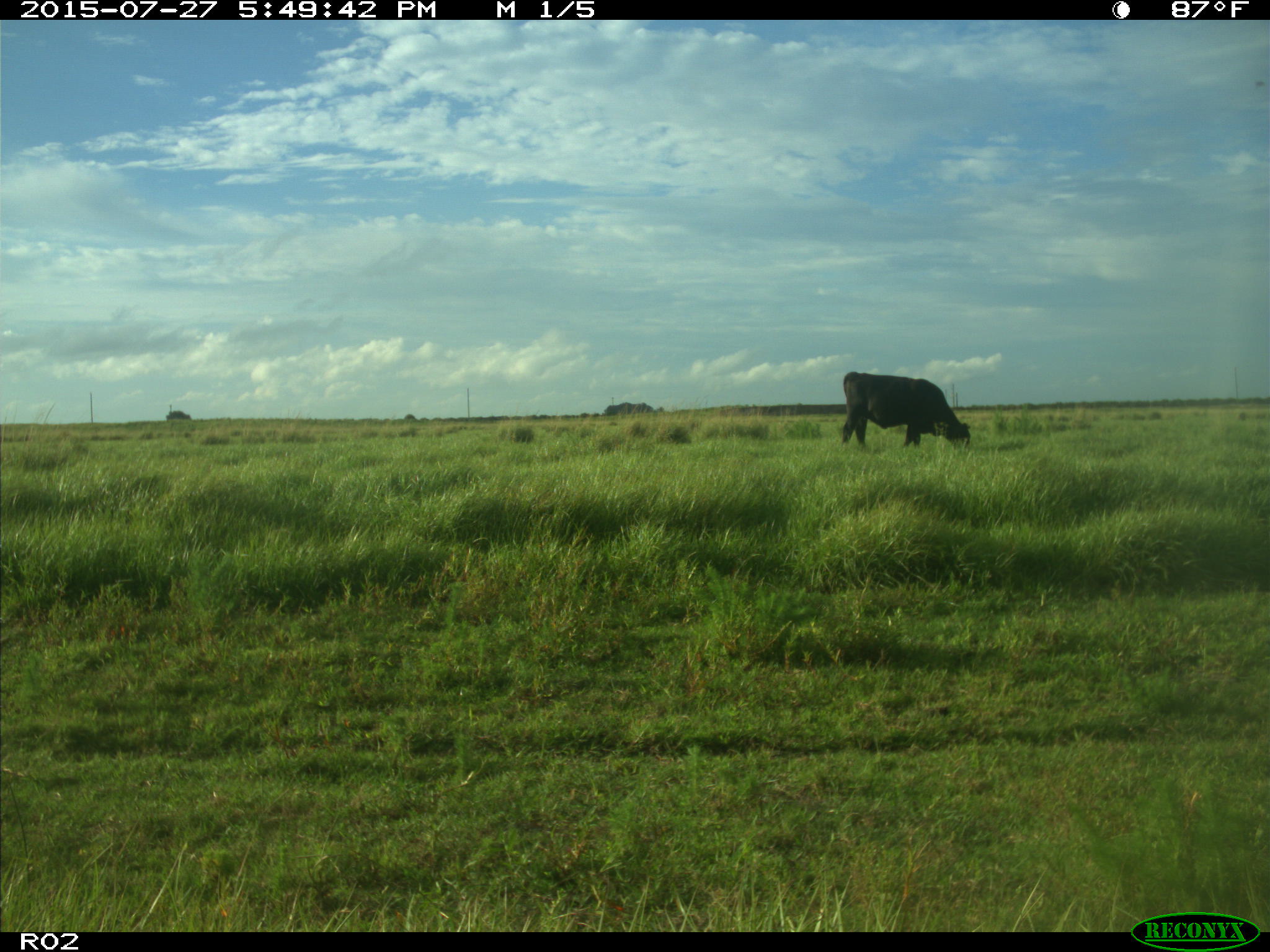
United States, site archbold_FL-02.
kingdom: Animalia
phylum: Chordata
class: Mammalia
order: Artiodactyla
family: Bovidae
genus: Bos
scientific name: Bos taurus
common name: domestic cow